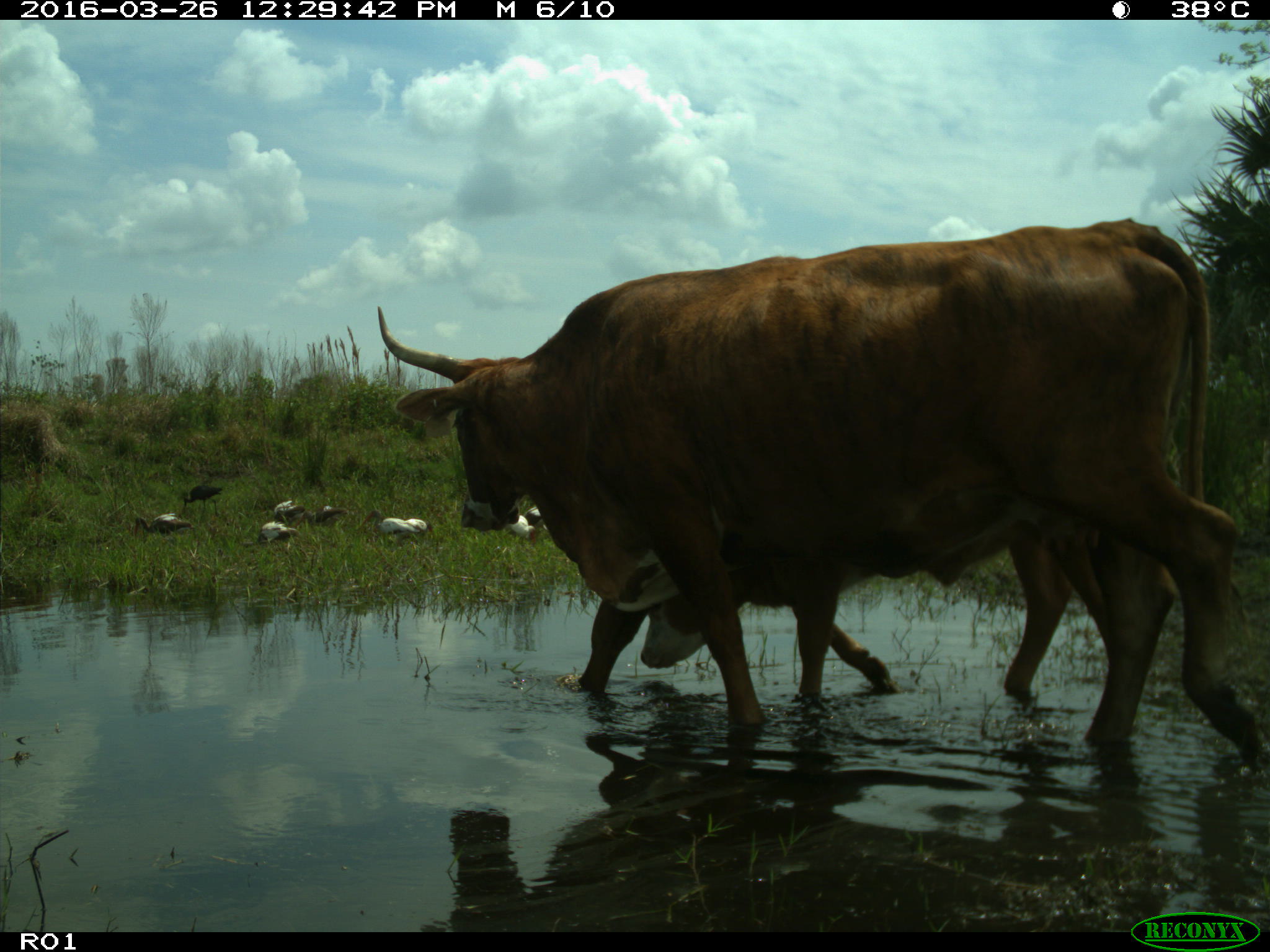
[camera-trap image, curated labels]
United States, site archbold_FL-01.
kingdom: Animalia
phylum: Chordata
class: Mammalia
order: Artiodactyla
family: Bovidae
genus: Bos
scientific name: Bos taurus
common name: domestic cow